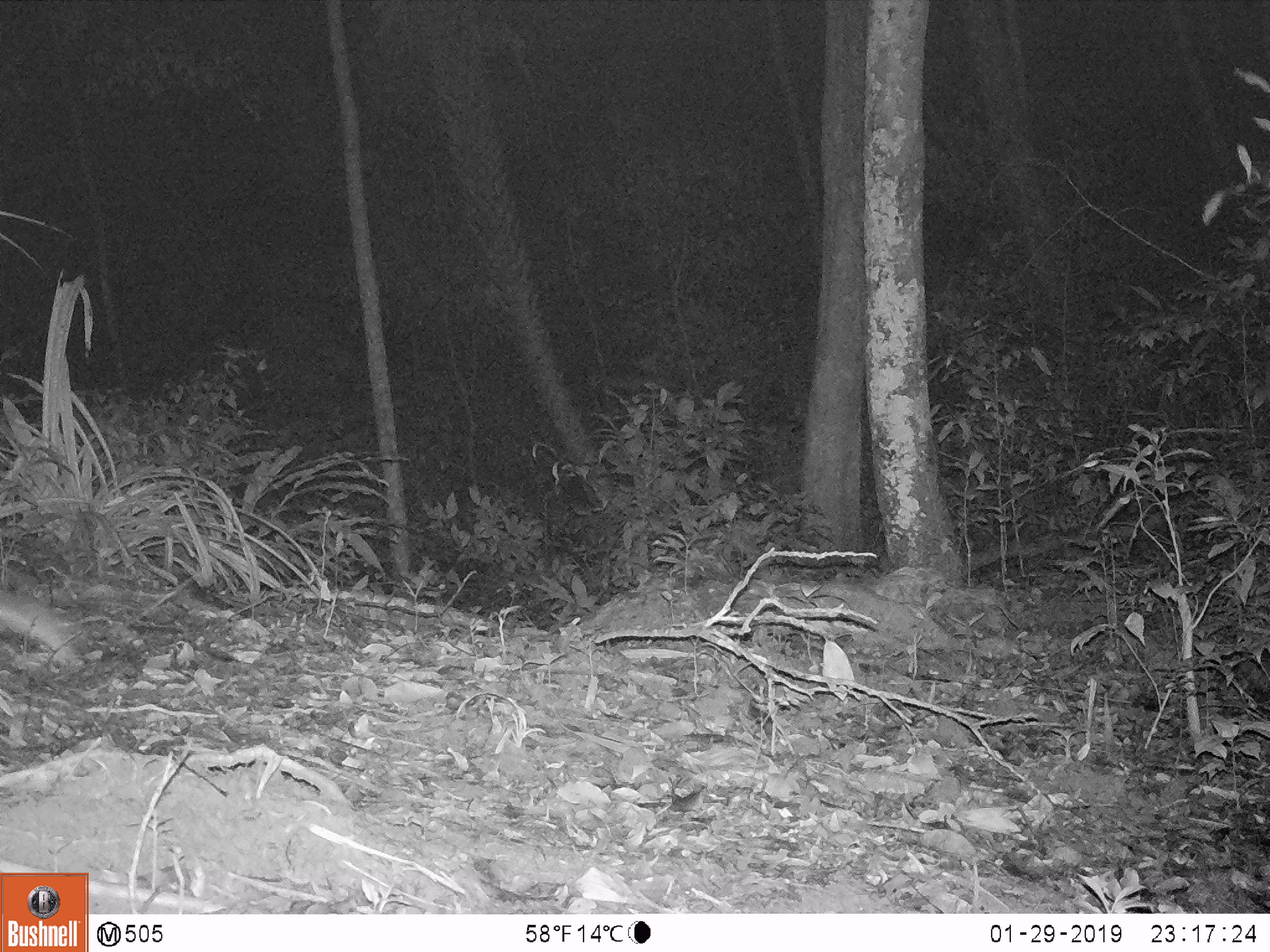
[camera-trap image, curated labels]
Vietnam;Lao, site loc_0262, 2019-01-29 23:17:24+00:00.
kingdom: Animalia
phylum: Chordata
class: Mammalia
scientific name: Mammalia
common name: mammal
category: unidentified small mammal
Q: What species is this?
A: Unidentified small mammal (mammal) (Mammalia).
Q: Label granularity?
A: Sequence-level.